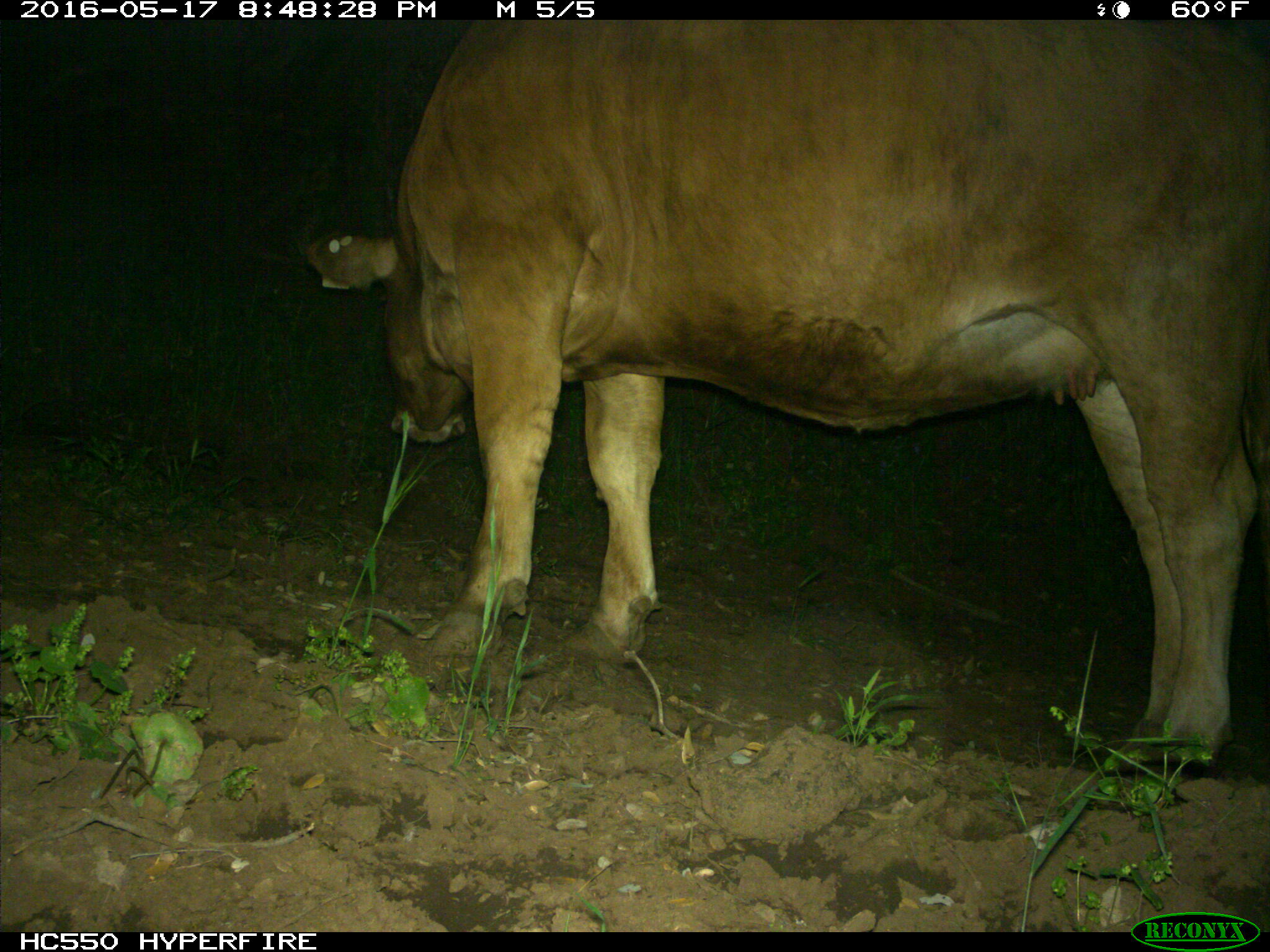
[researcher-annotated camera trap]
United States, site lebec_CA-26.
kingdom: Animalia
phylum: Chordata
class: Mammalia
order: Artiodactyla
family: Bovidae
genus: Bos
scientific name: Bos taurus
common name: domestic cow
Bos taurus (domestic cow).